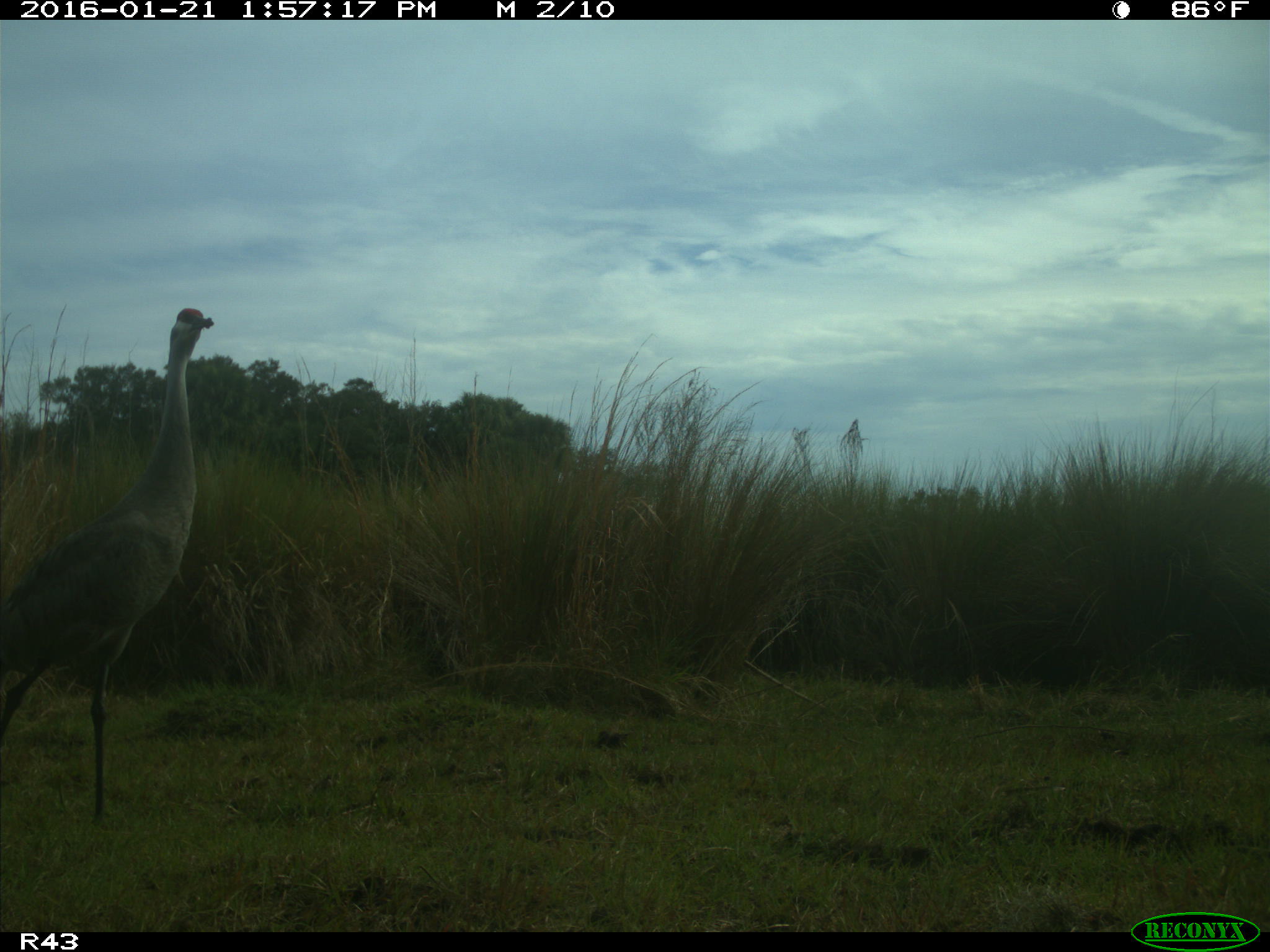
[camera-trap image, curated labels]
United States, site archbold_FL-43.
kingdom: Animalia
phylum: Chordata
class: Aves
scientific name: Aves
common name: birds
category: unidentified bird